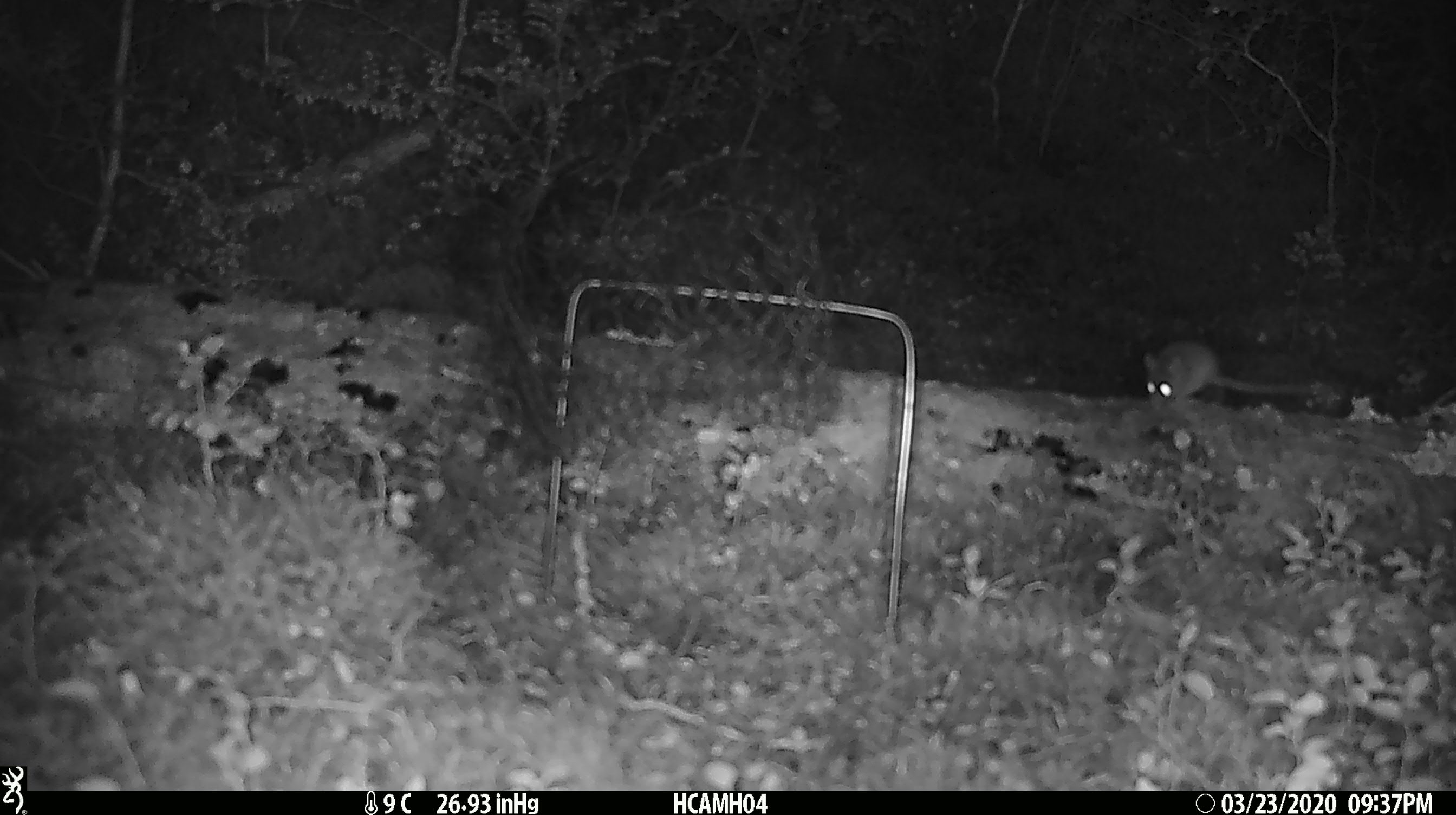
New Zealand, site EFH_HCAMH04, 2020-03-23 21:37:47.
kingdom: Animalia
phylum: Chordata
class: Mammalia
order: Rodentia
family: Muridae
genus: Mus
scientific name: Mus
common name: mouse